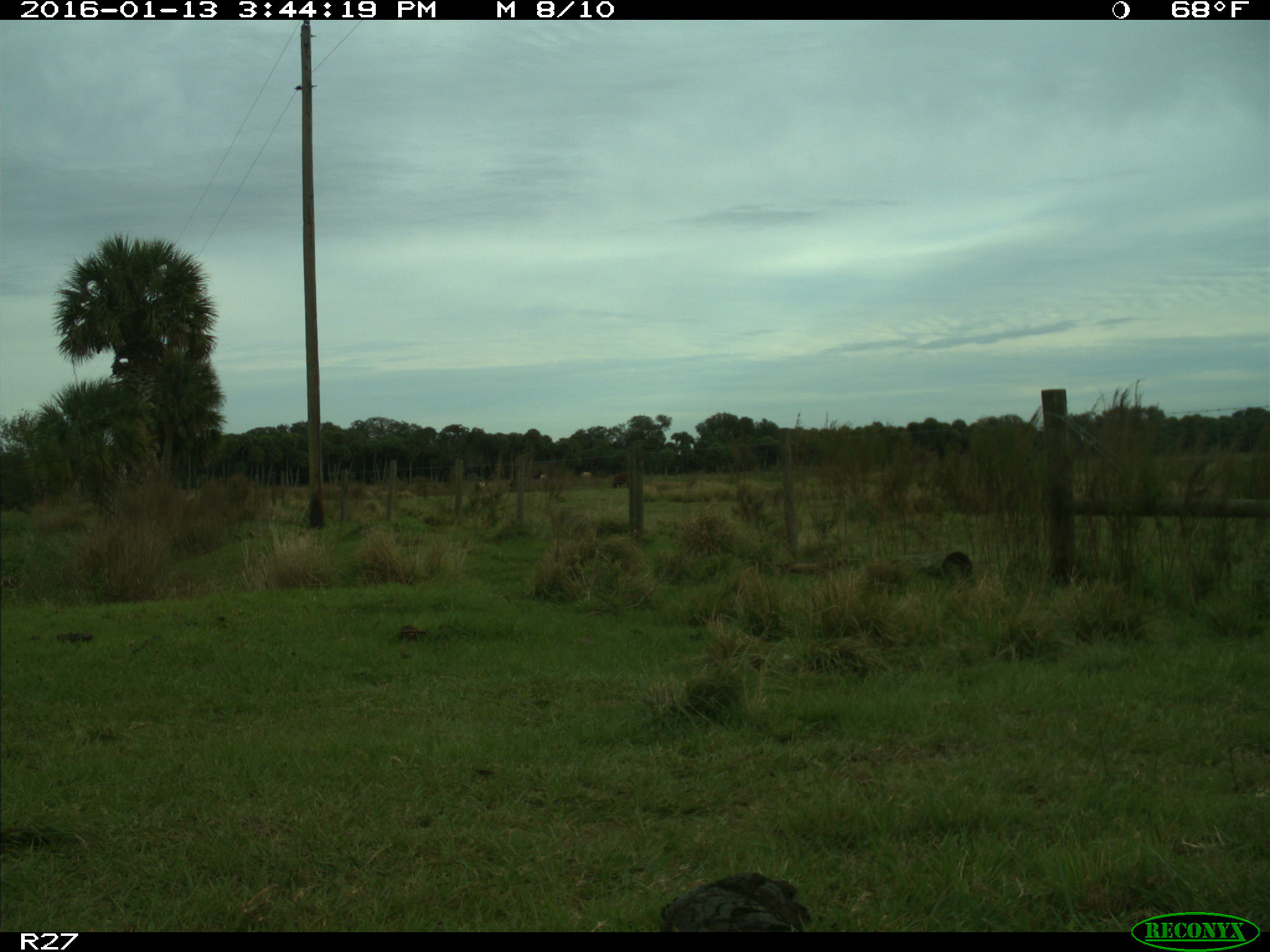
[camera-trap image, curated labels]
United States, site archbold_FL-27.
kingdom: Animalia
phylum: Chordata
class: Mammalia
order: Artiodactyla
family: Bovidae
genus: Bos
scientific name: Bos taurus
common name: domestic cow